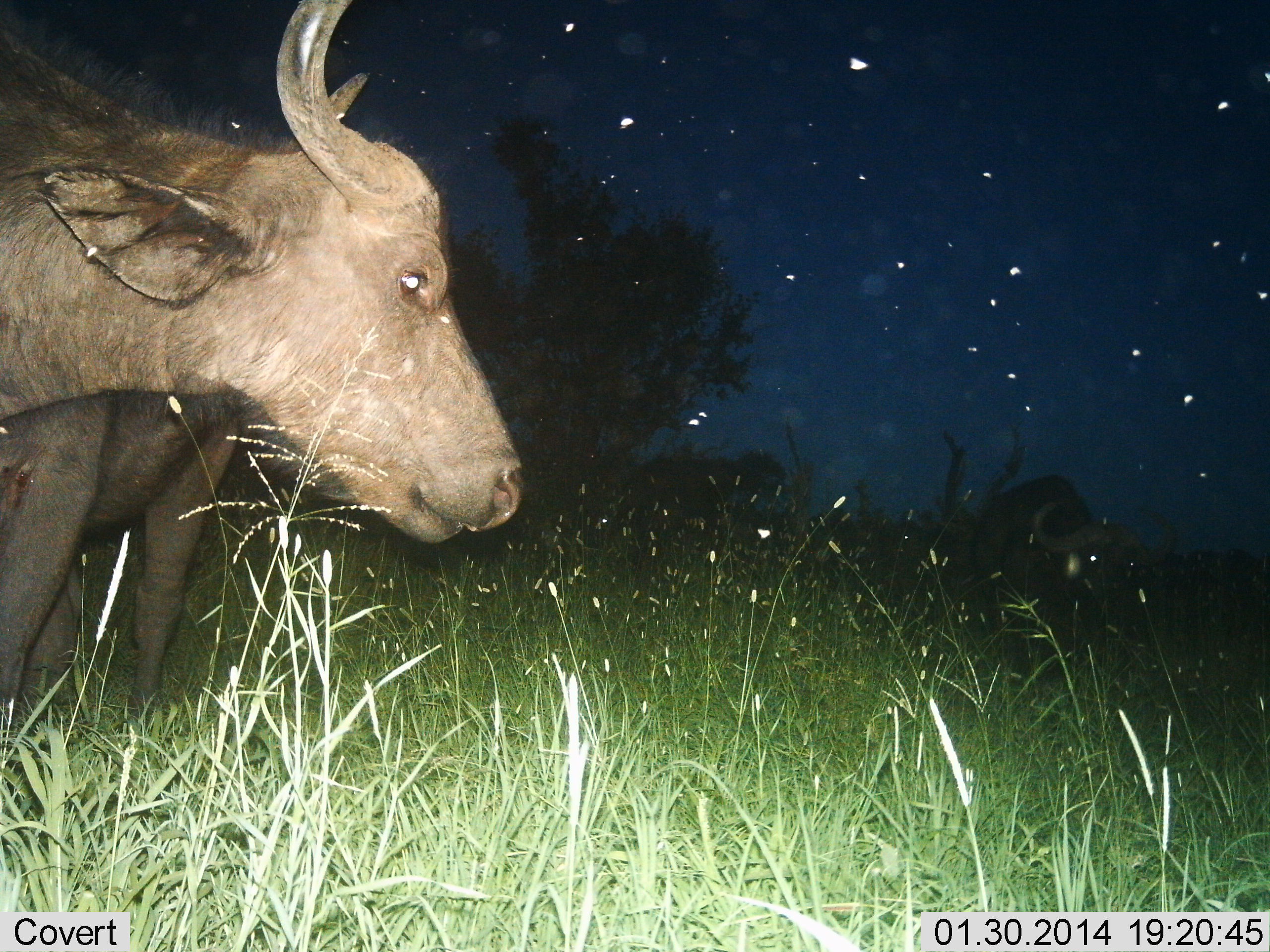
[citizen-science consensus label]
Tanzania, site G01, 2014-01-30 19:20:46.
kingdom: Animalia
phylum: Chordata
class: Mammalia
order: Artiodactyla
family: Bovidae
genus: Syncerus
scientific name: Syncerus caffer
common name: cape buffalo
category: buffalo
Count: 2.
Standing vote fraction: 100%.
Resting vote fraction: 0%.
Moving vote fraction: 10%.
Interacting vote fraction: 0%.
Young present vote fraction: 0%.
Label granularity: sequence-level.